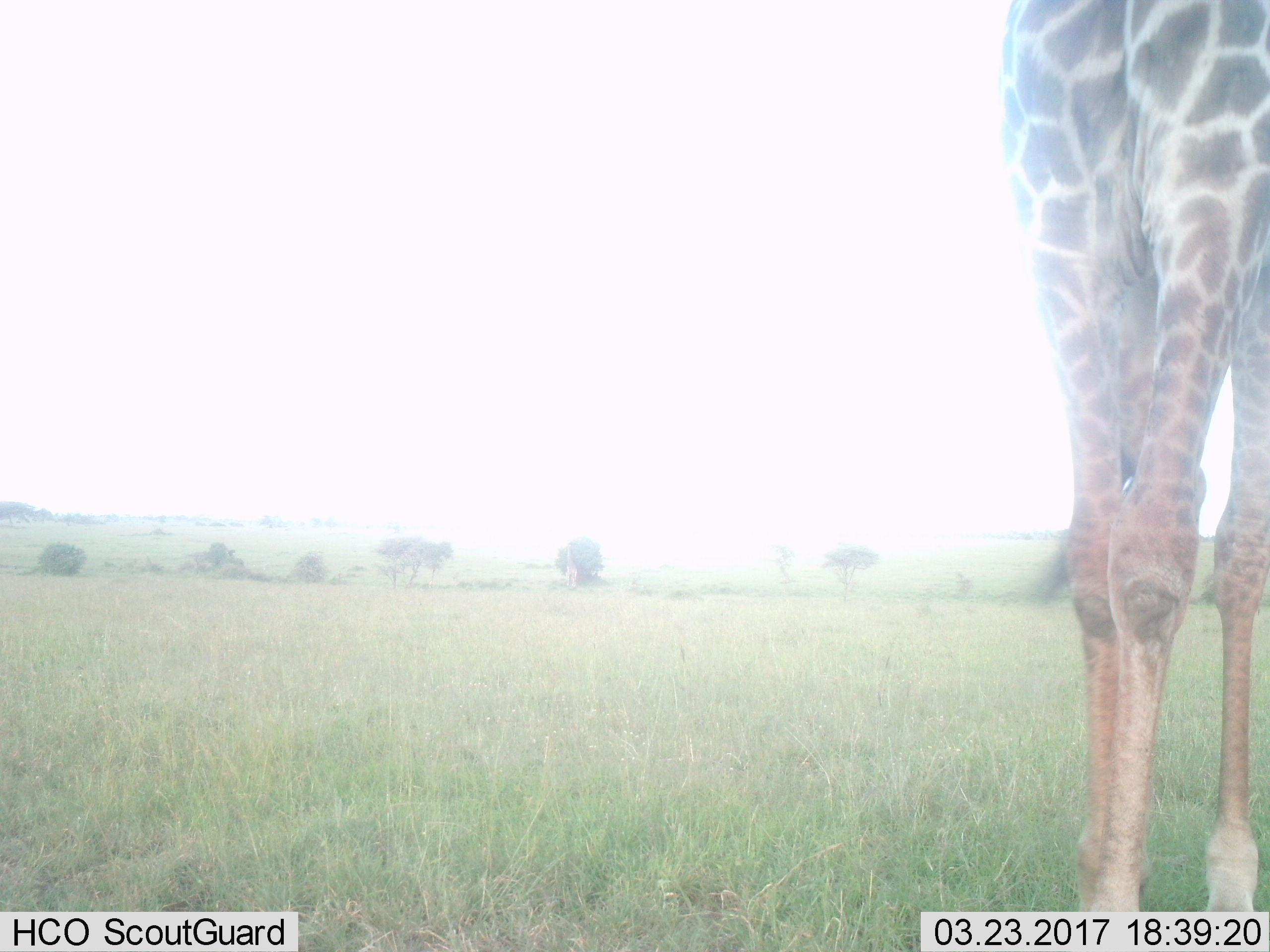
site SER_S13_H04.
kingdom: Animalia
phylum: Chordata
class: Mammalia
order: Artiodactyla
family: Giraffidae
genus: Giraffa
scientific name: Giraffa camelopardalis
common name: giraffe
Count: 1.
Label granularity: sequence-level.